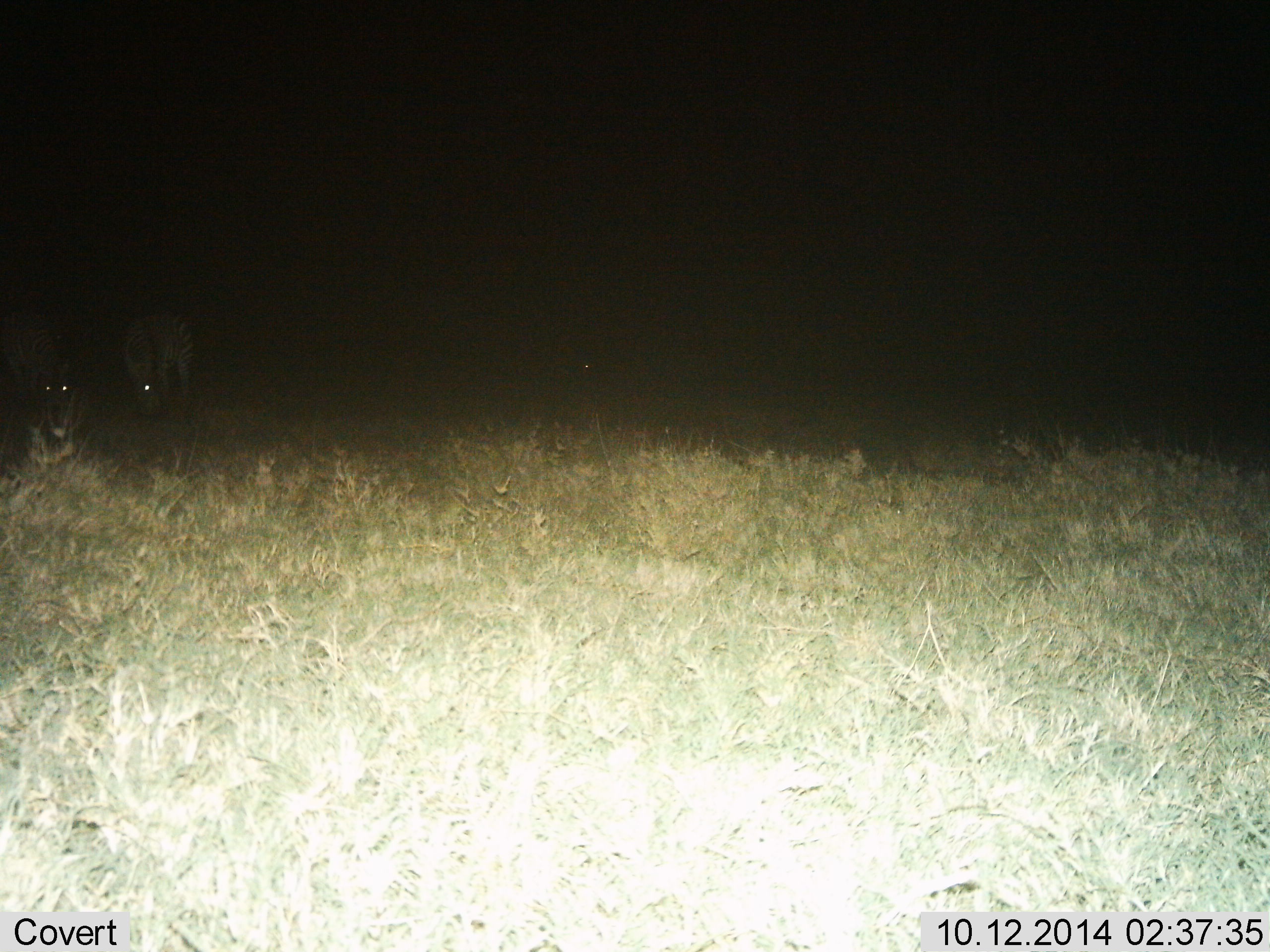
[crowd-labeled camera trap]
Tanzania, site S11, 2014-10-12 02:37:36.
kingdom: Animalia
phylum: Chordata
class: Mammalia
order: Perissodactyla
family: Equidae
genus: Equus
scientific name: Equus quagga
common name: plains zebra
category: zebra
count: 2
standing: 10%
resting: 0%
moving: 0%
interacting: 0%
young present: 0%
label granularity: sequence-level